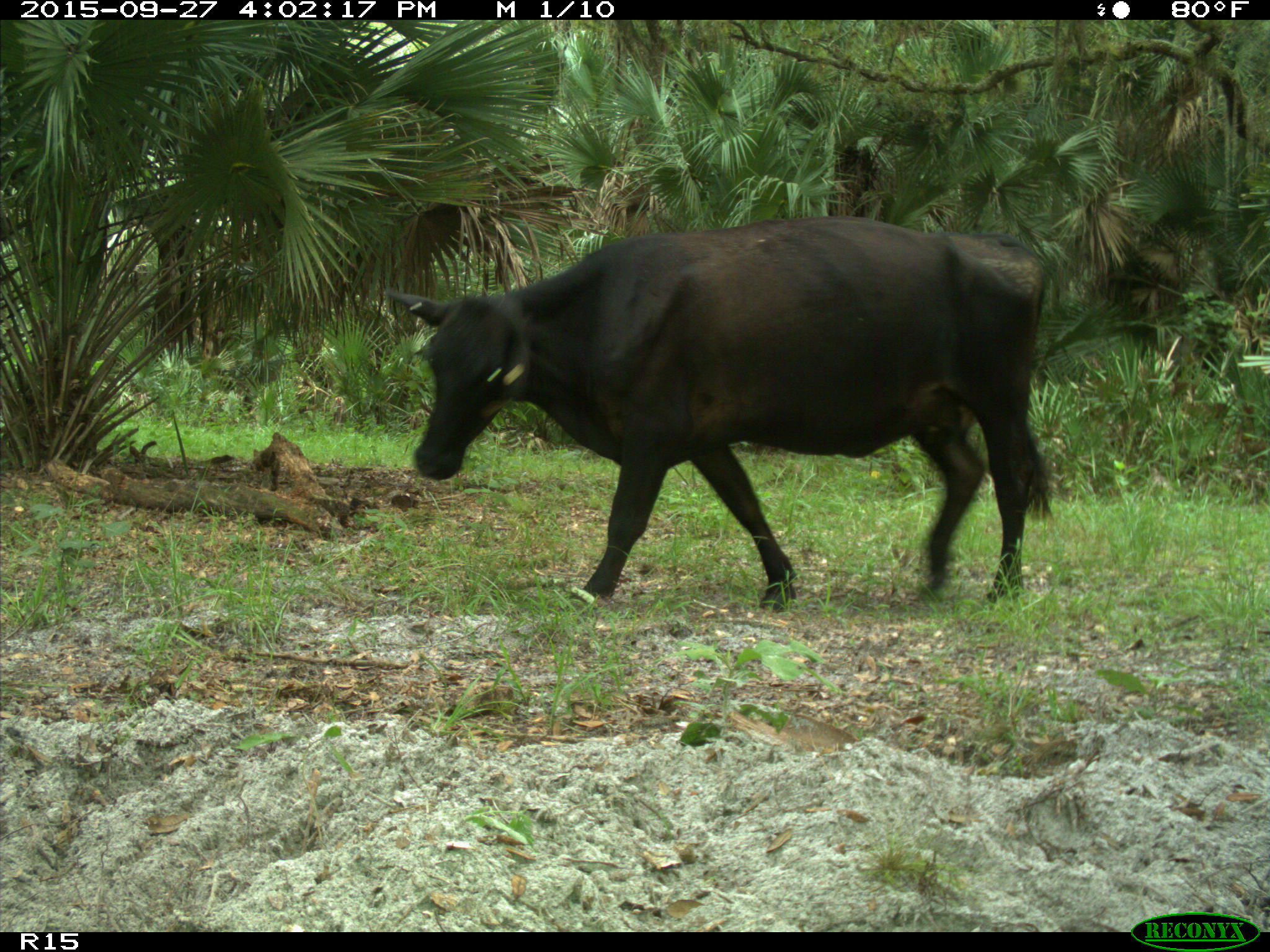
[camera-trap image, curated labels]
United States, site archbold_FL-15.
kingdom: Animalia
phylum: Chordata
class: Mammalia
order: Artiodactyla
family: Bovidae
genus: Bos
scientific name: Bos taurus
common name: domestic cow